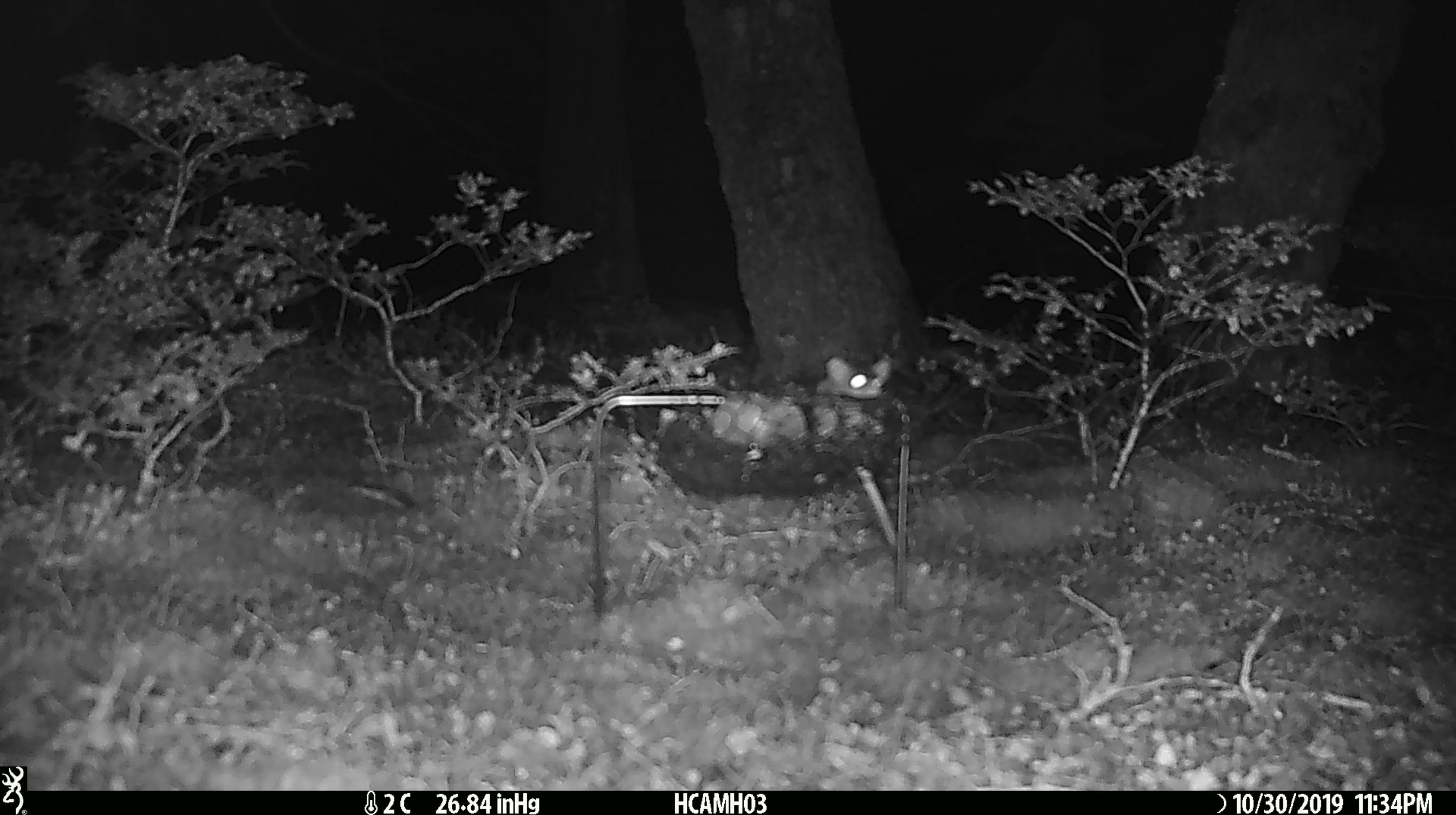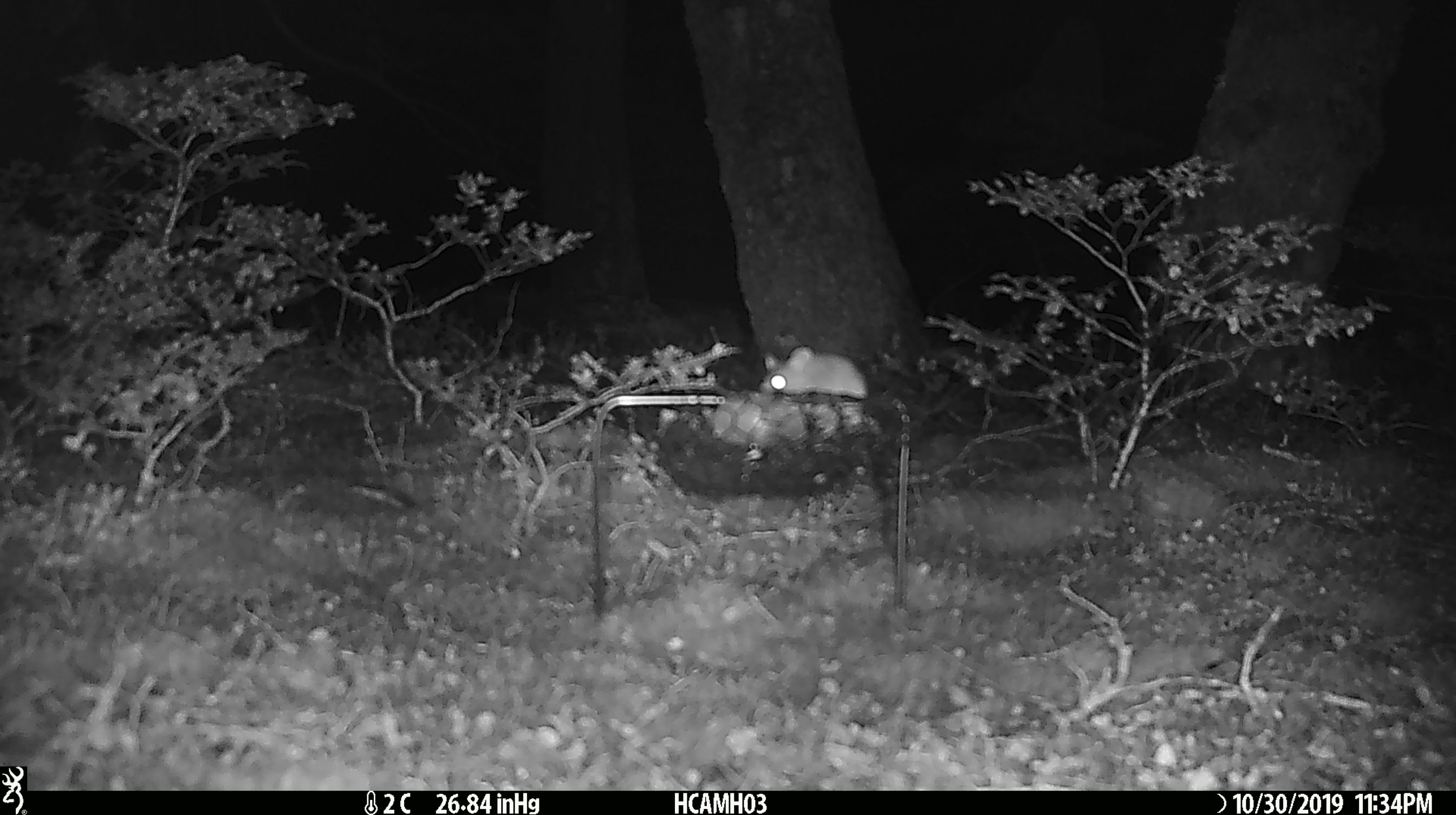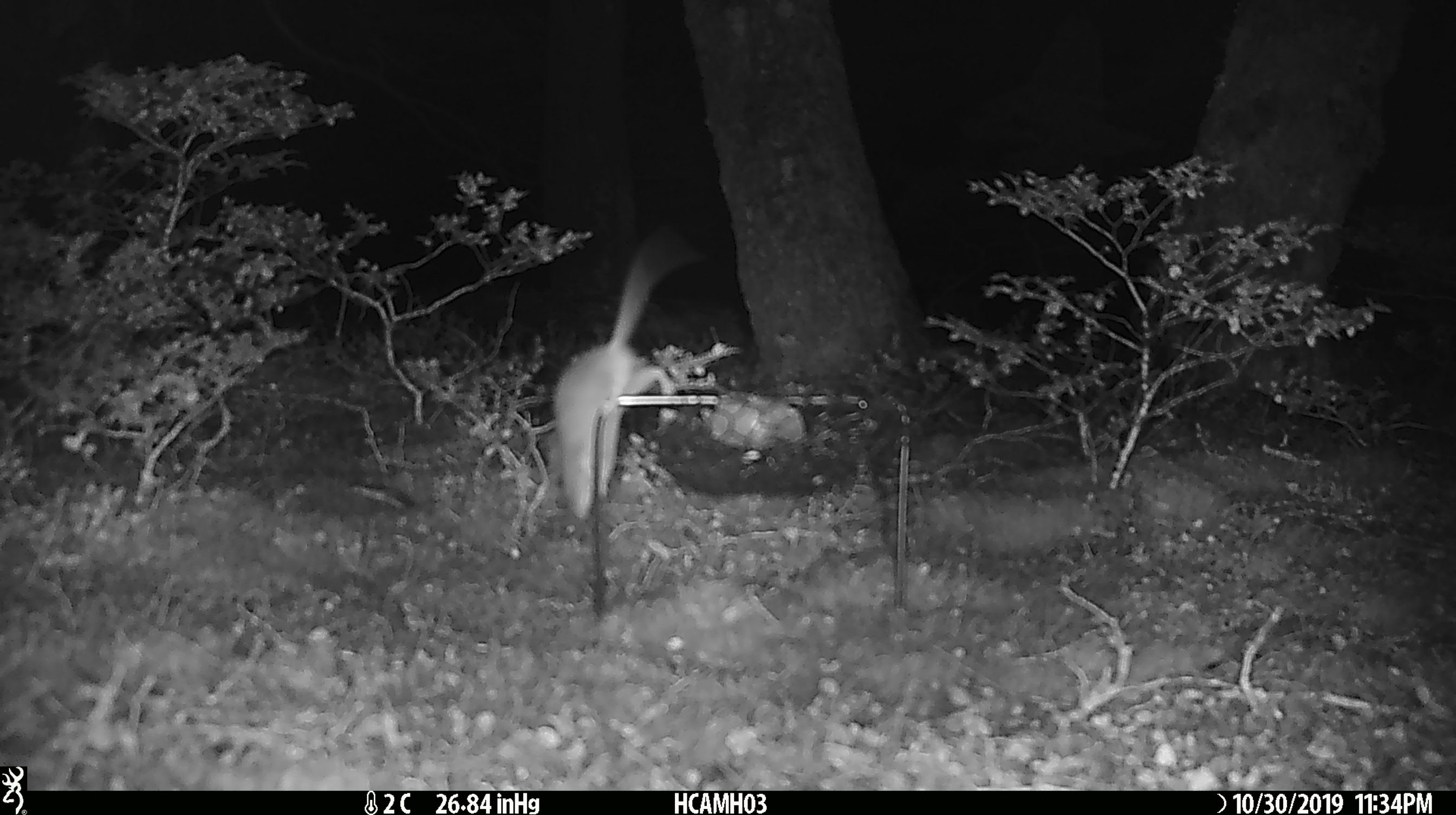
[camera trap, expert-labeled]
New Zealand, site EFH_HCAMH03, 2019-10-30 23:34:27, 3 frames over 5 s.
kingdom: Animalia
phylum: Chordata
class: Mammalia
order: Rodentia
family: Muridae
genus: Mus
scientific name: Mus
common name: mouse